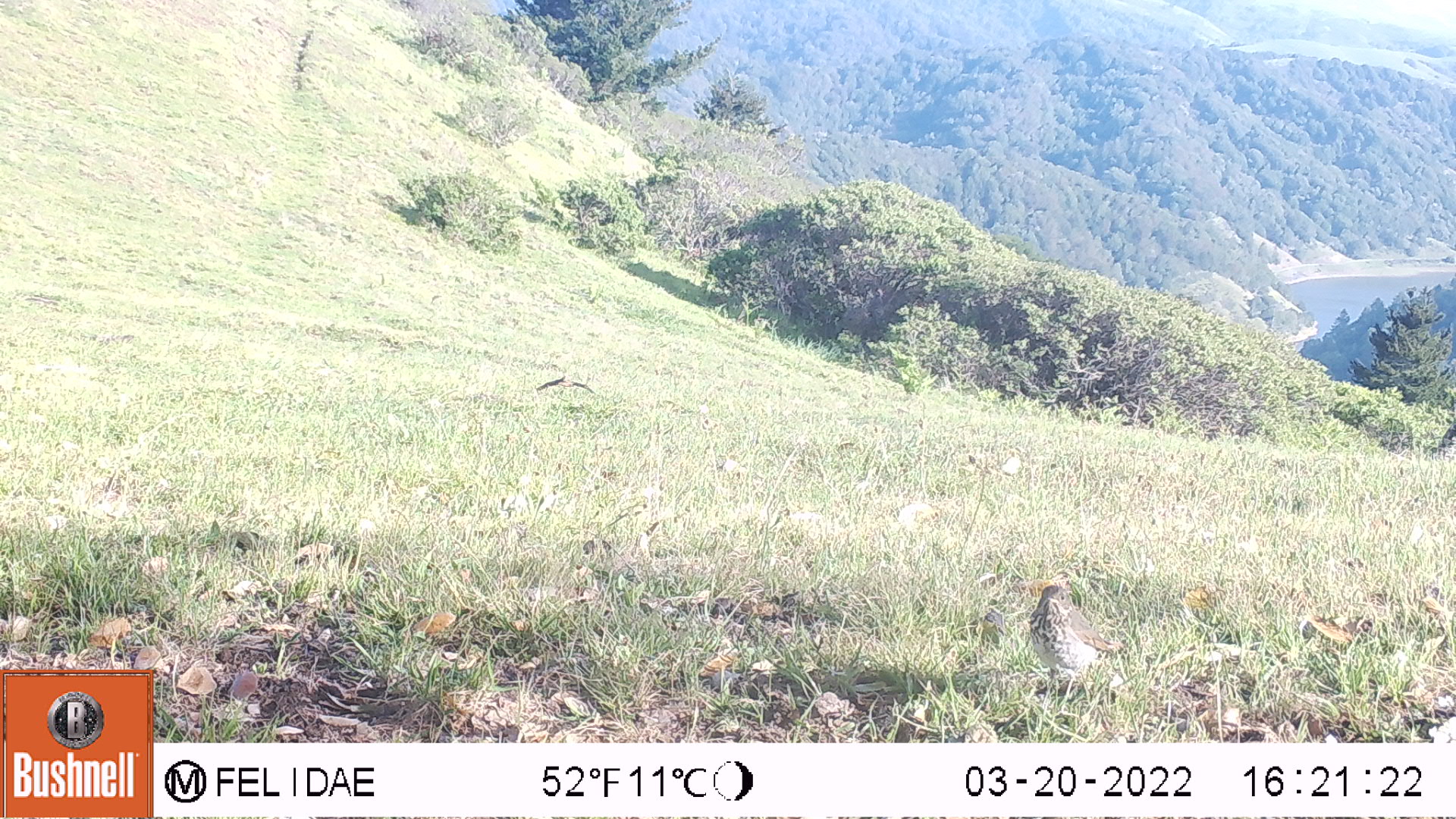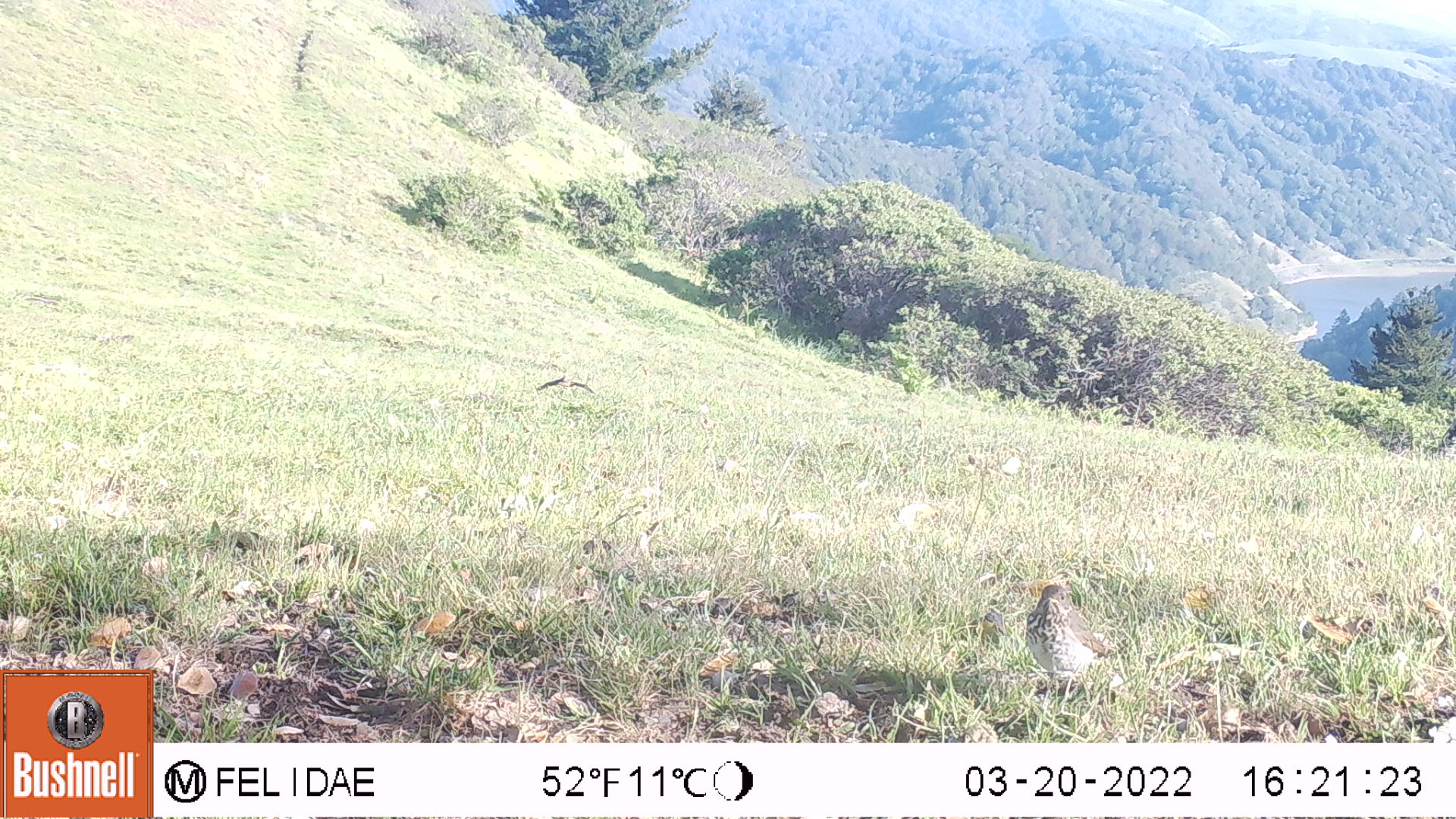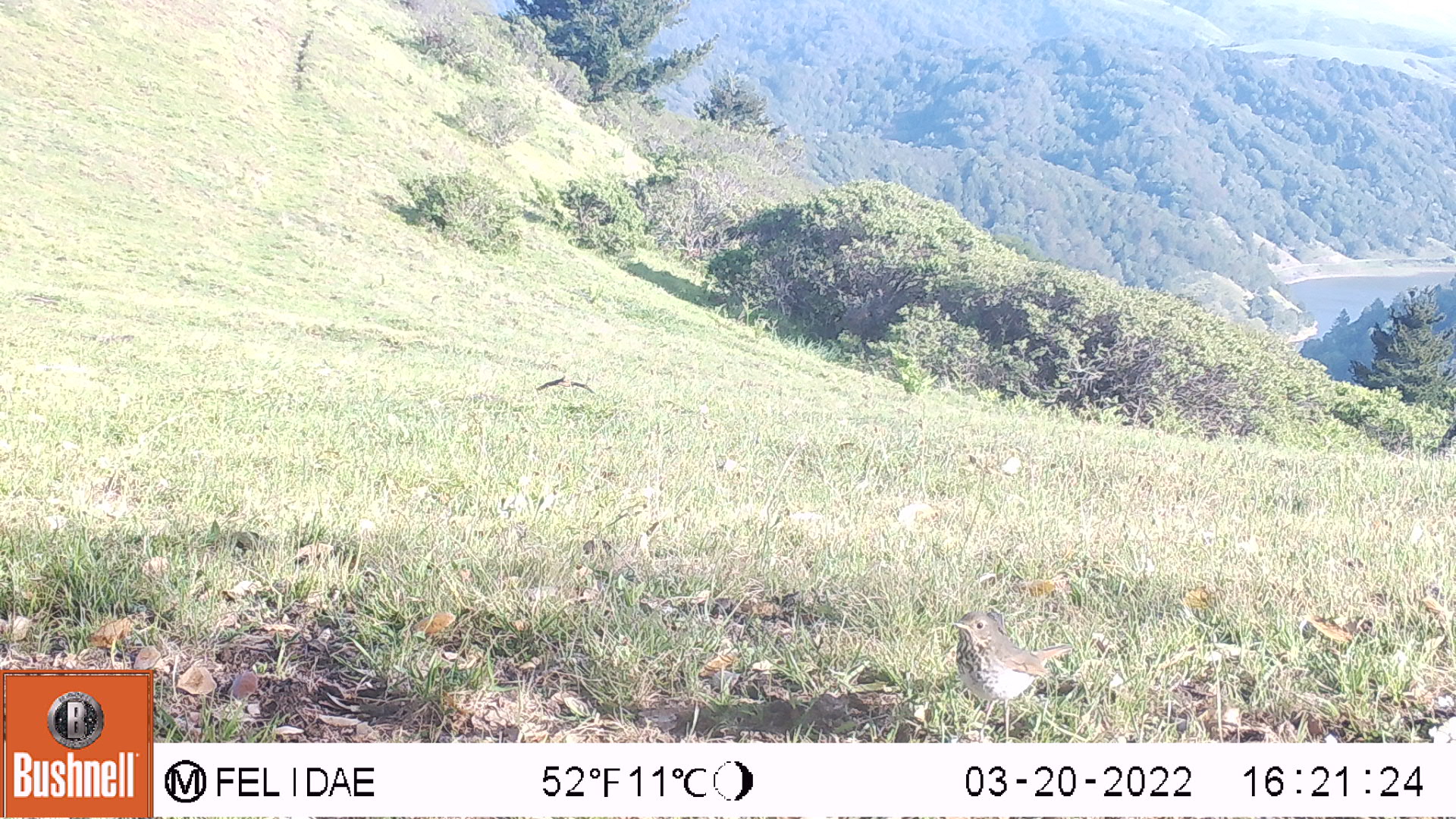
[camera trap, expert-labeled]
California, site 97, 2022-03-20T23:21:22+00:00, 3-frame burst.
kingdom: Animalia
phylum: Chordata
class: Aves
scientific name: Aves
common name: bird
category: unknown bird